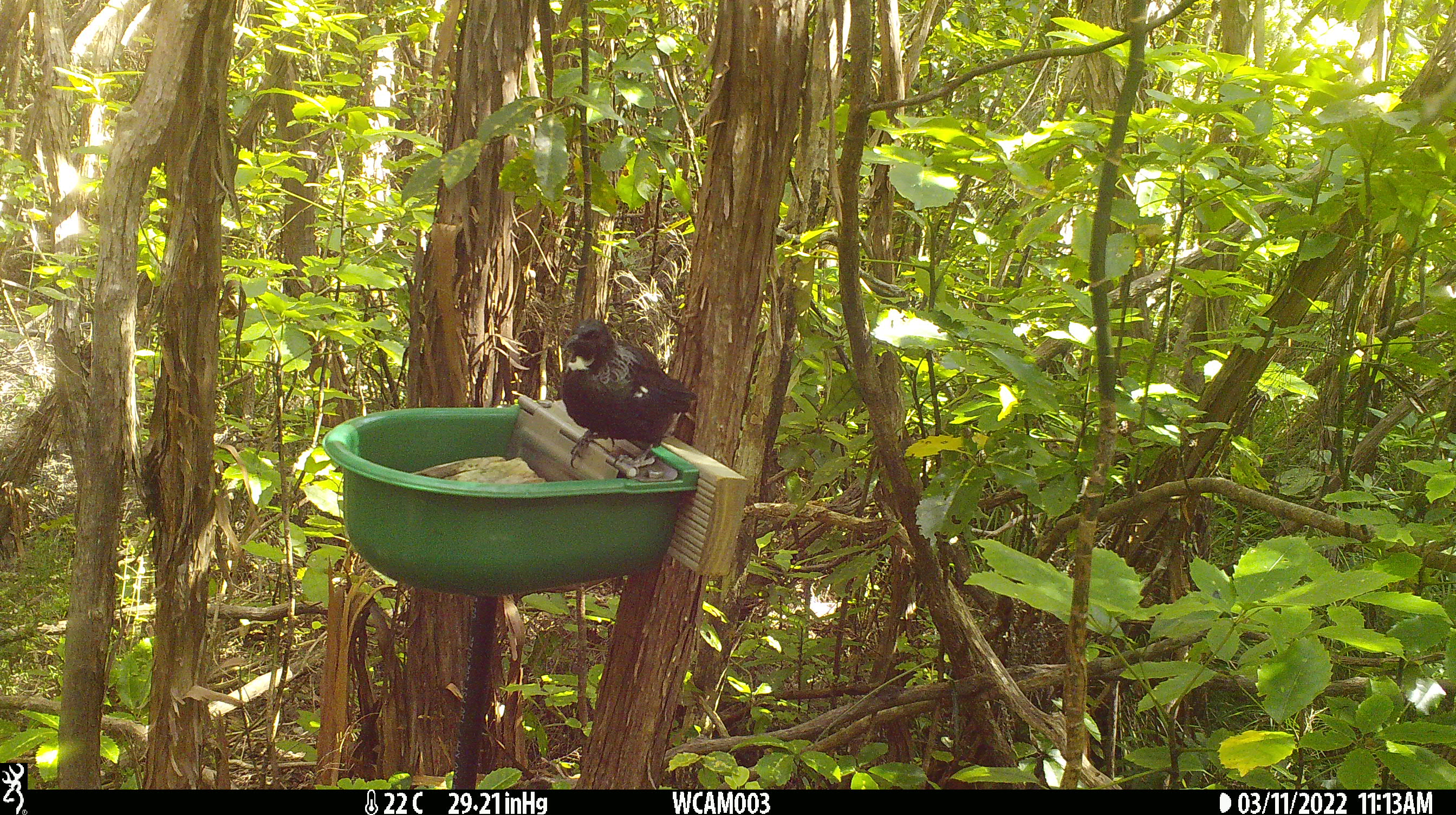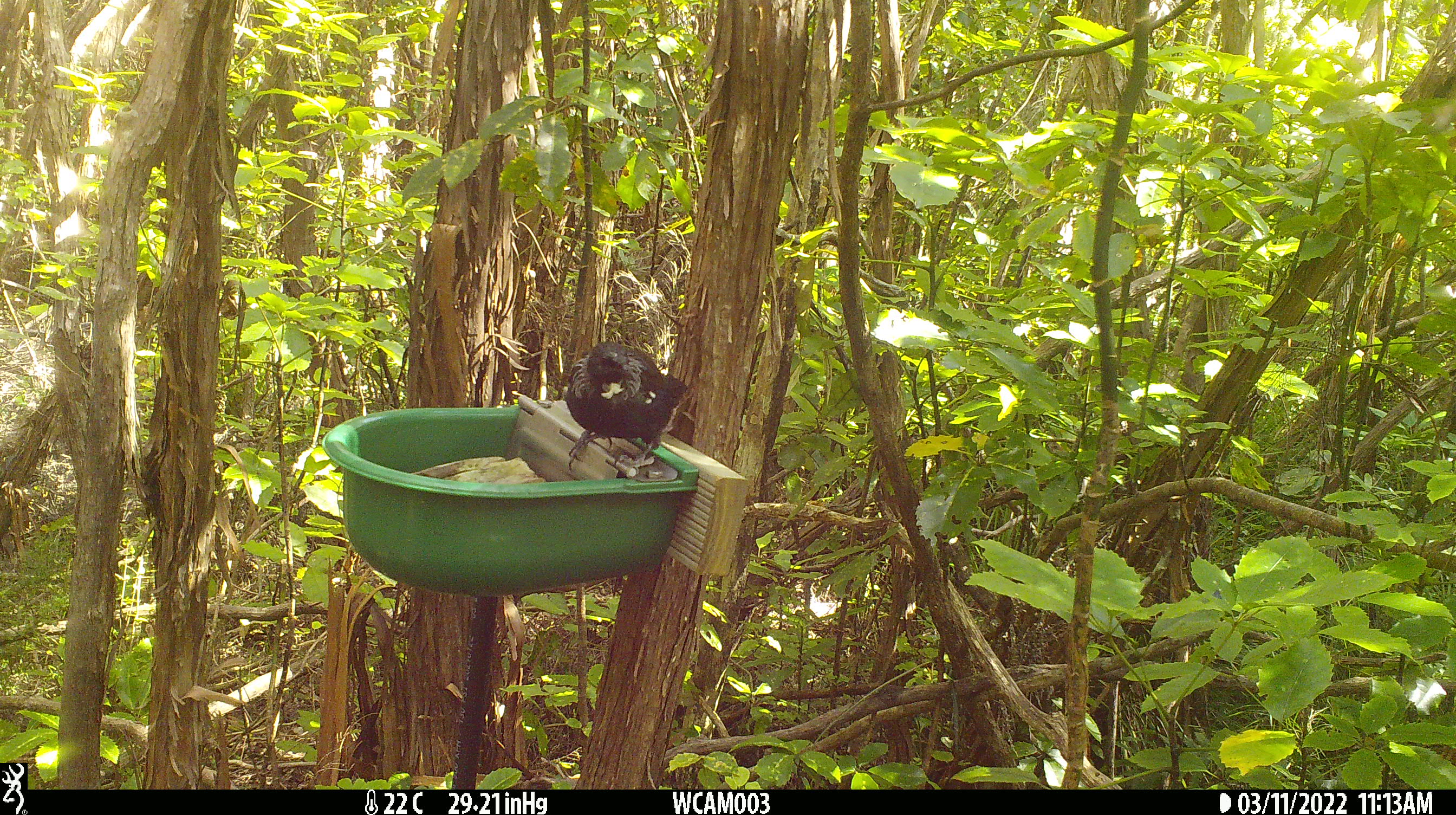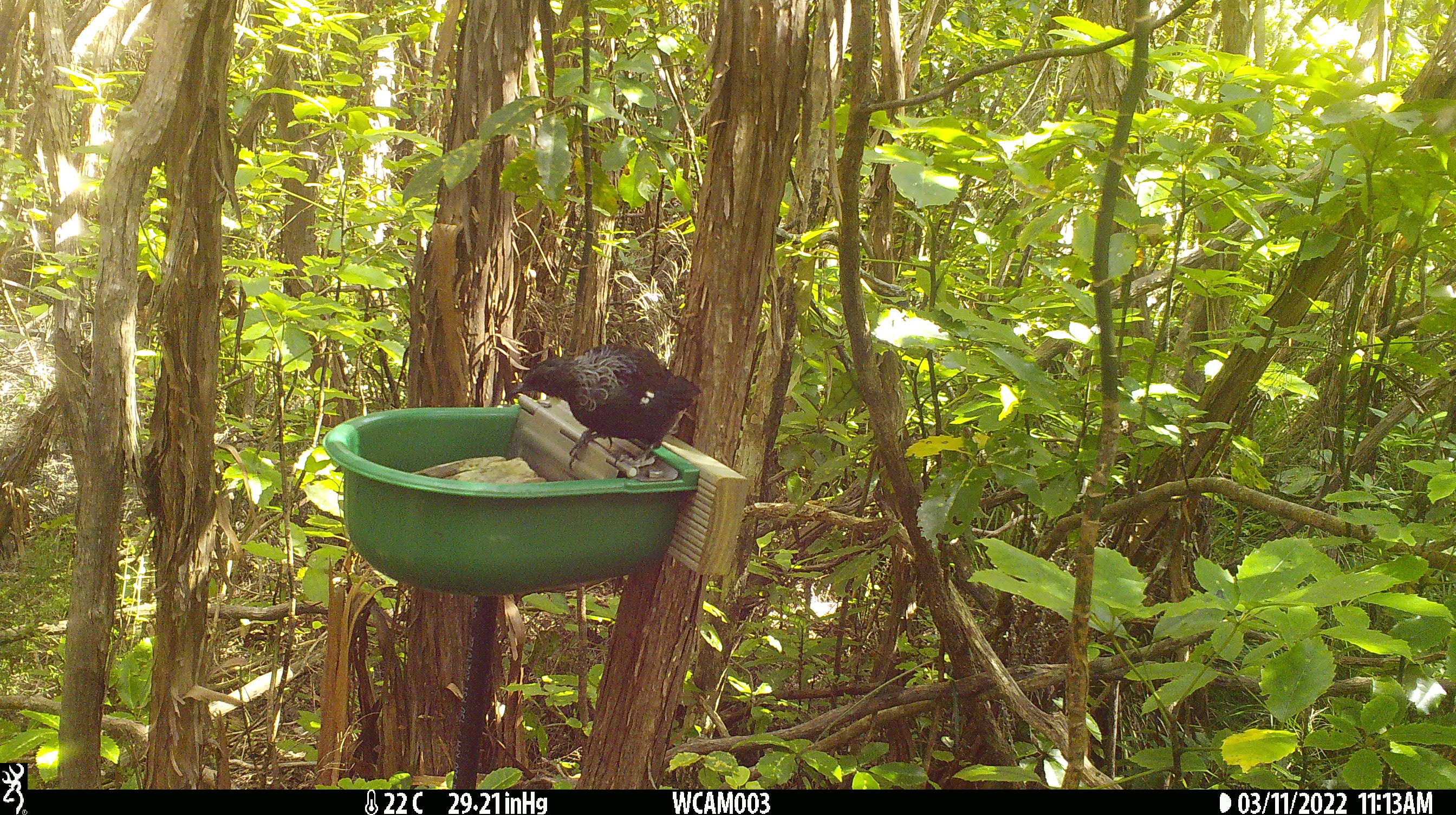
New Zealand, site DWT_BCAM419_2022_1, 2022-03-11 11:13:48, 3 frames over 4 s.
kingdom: Animalia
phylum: Chordata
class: Aves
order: Passeriformes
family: Meliphagidae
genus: Prosthemadera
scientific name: Prosthemadera novaeseelandiae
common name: tui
Tui (Prosthemadera novaeseelandiae).